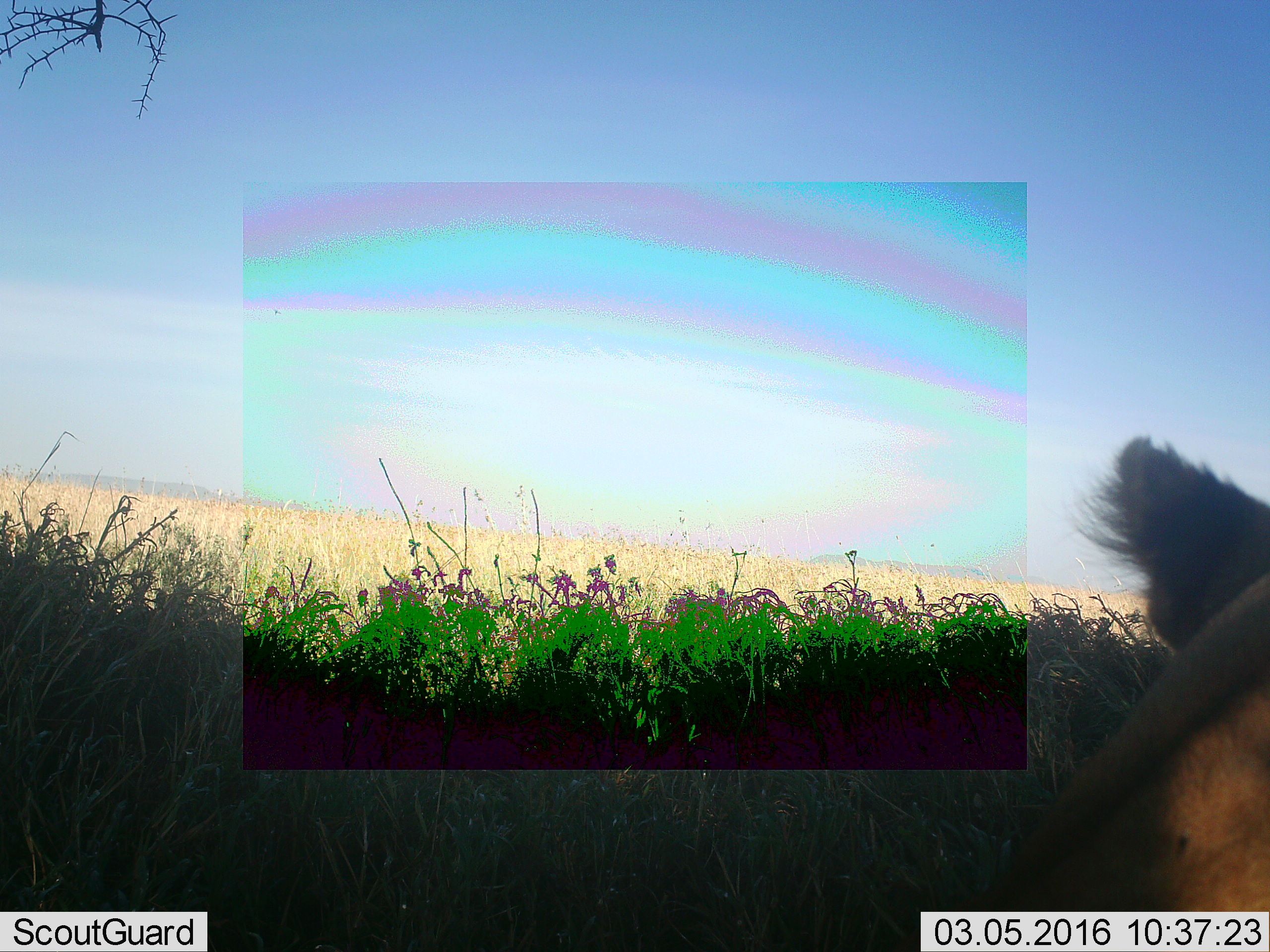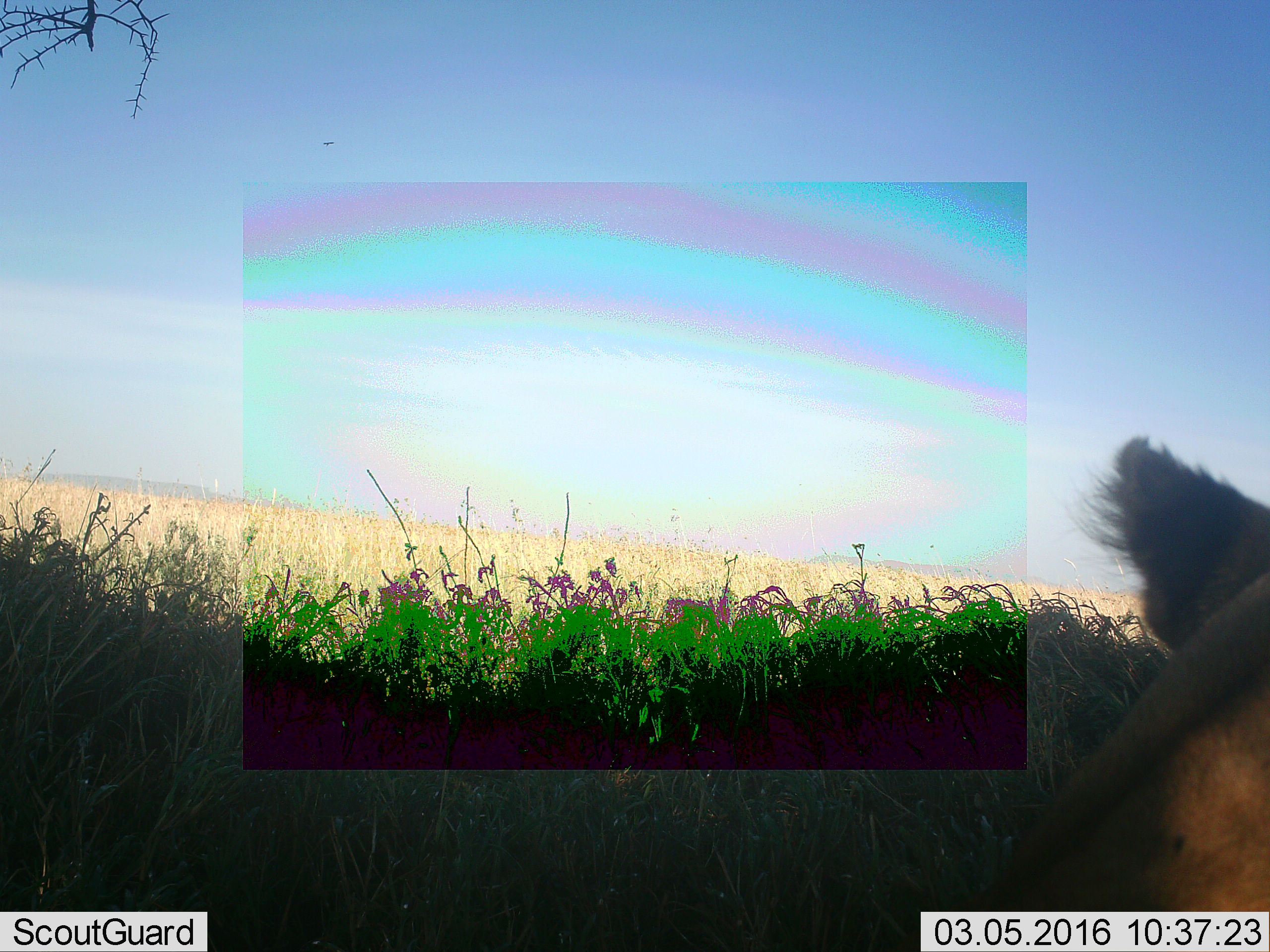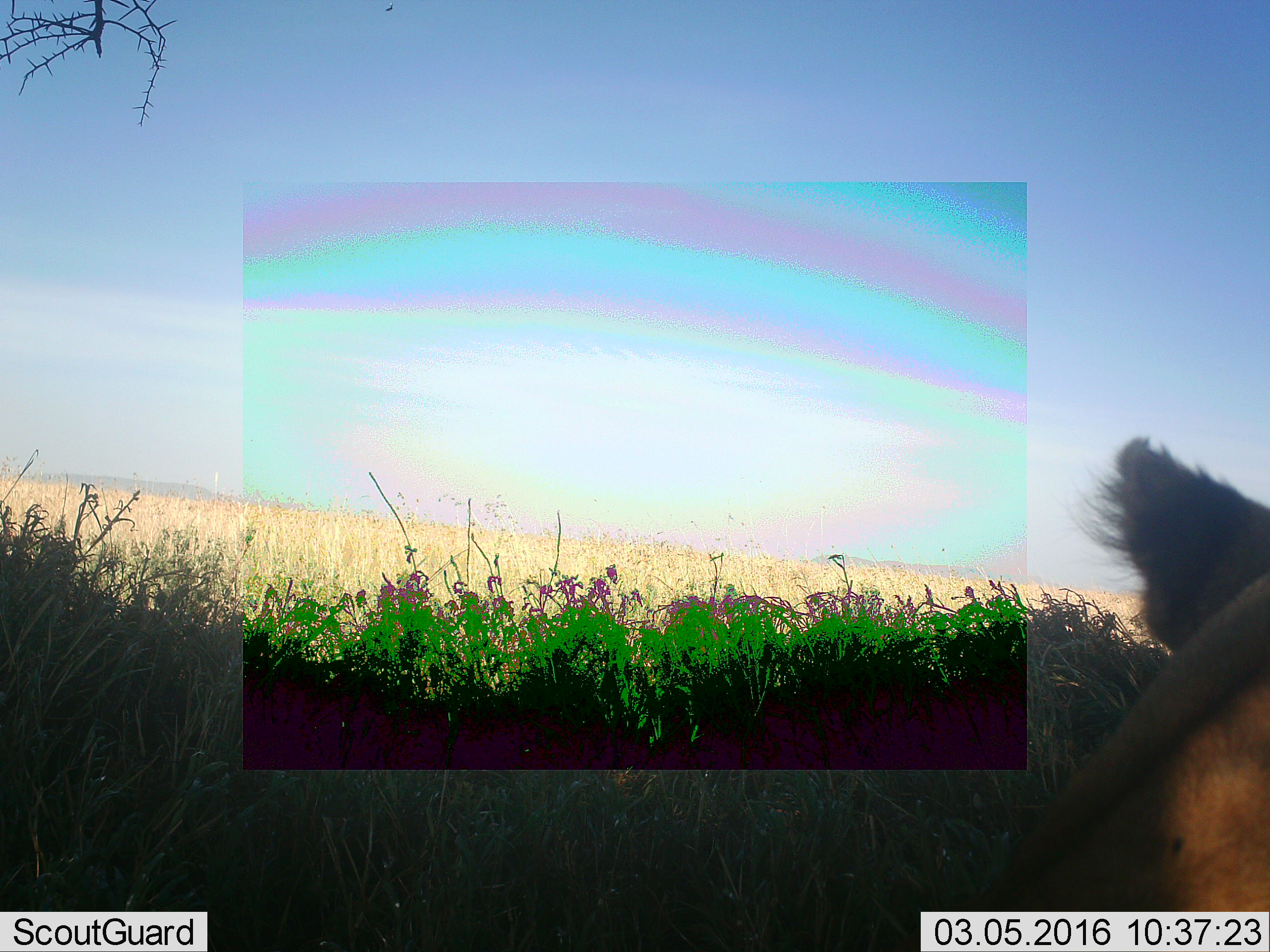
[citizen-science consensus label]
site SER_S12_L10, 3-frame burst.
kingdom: Animalia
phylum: Chordata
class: Mammalia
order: Carnivora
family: Felidae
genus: Panthera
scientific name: Panthera leo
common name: lion female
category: lionfemale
Lionfemale (lion female) (Panthera leo), count 1. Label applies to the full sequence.